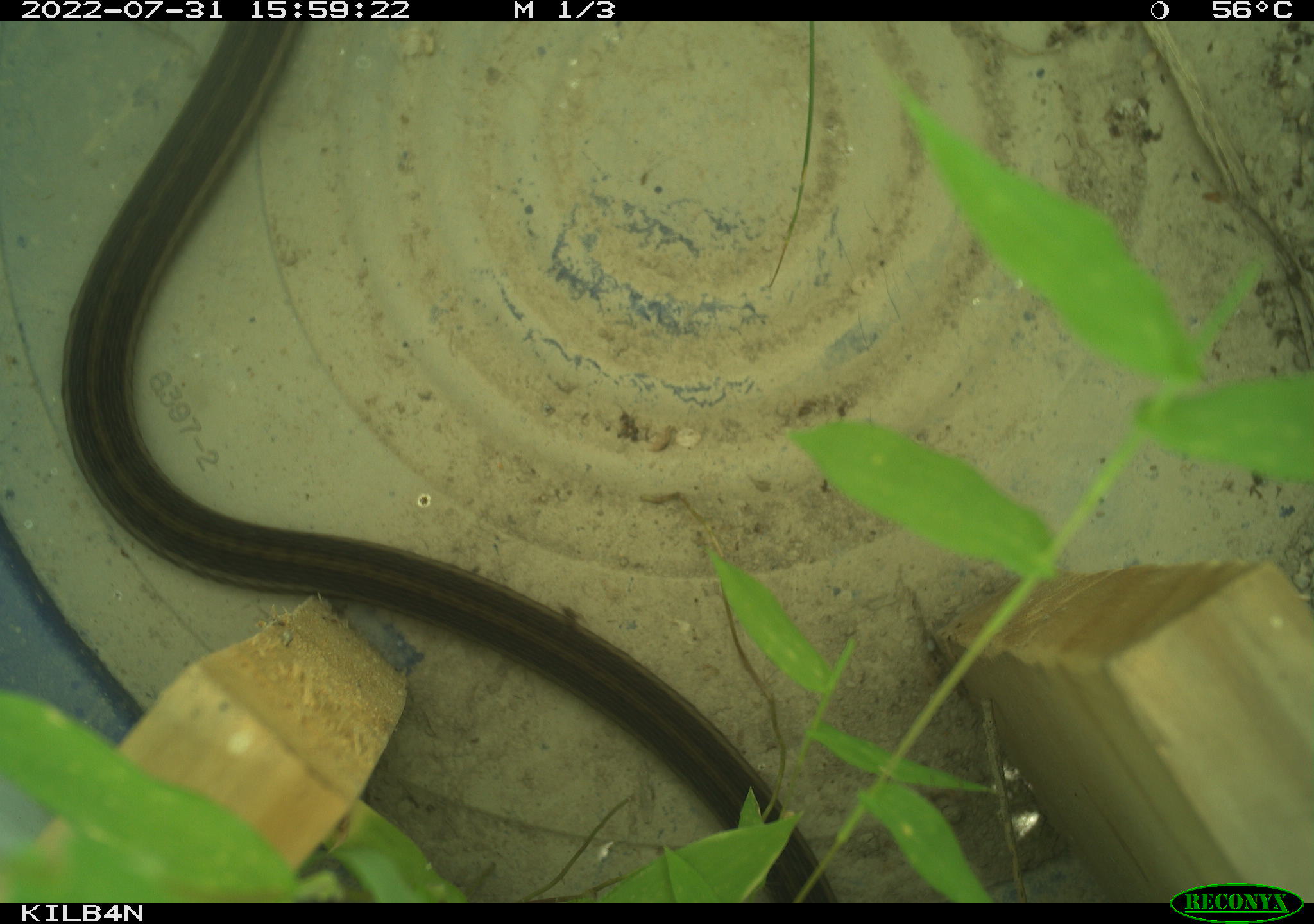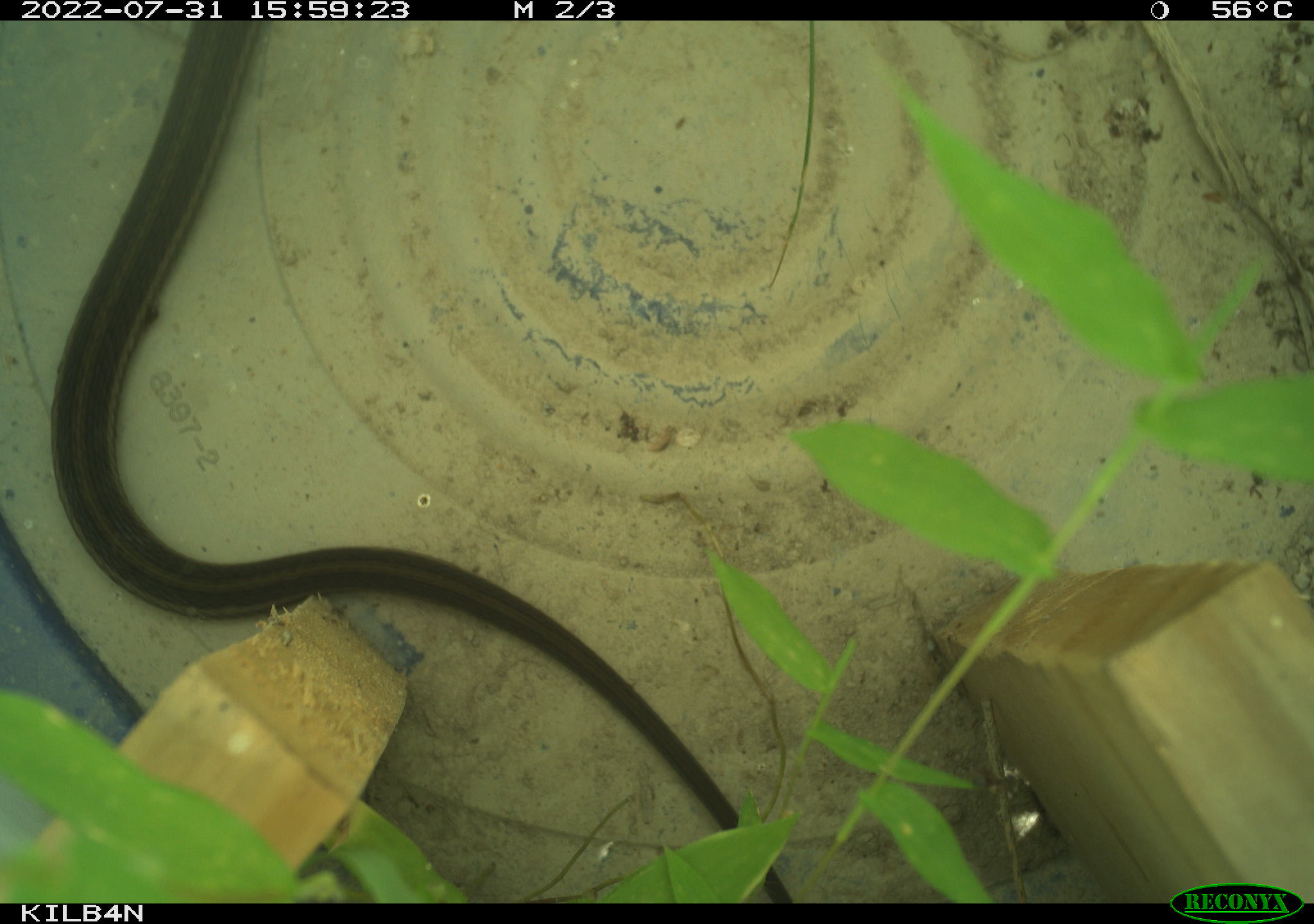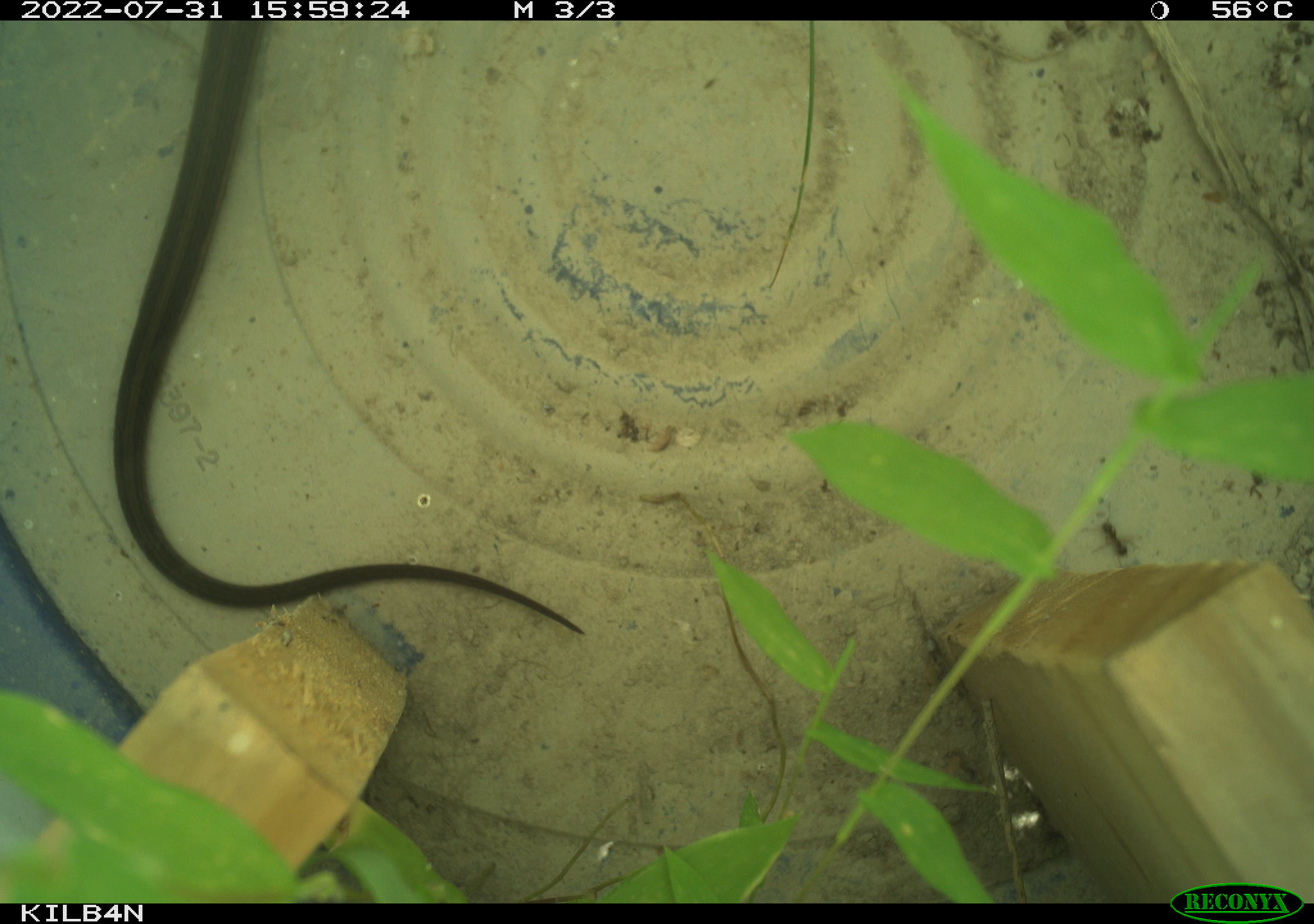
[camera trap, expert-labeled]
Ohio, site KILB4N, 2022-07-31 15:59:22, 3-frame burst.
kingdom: Animalia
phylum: Chordata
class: Reptilia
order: Squamata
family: Colubridae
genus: Thamnophis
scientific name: Thamnophis sirtalis sirtalis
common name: eastern gartersnake